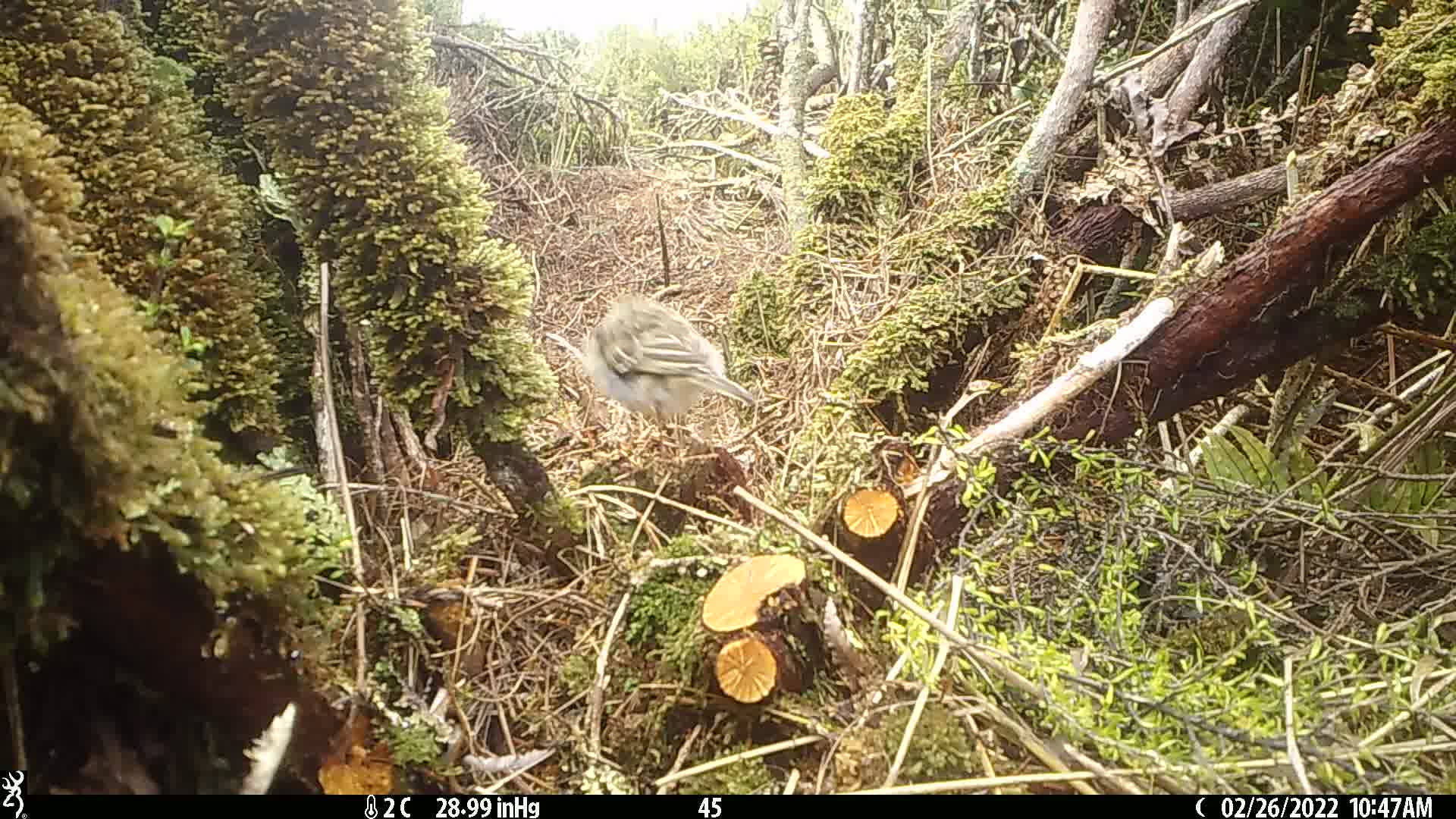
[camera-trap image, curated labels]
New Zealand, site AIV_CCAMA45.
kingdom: Animalia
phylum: Chordata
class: Aves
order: Passeriformes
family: Motacillidae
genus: Anthus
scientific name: Anthus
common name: pipit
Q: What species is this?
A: Pipit (Anthus).